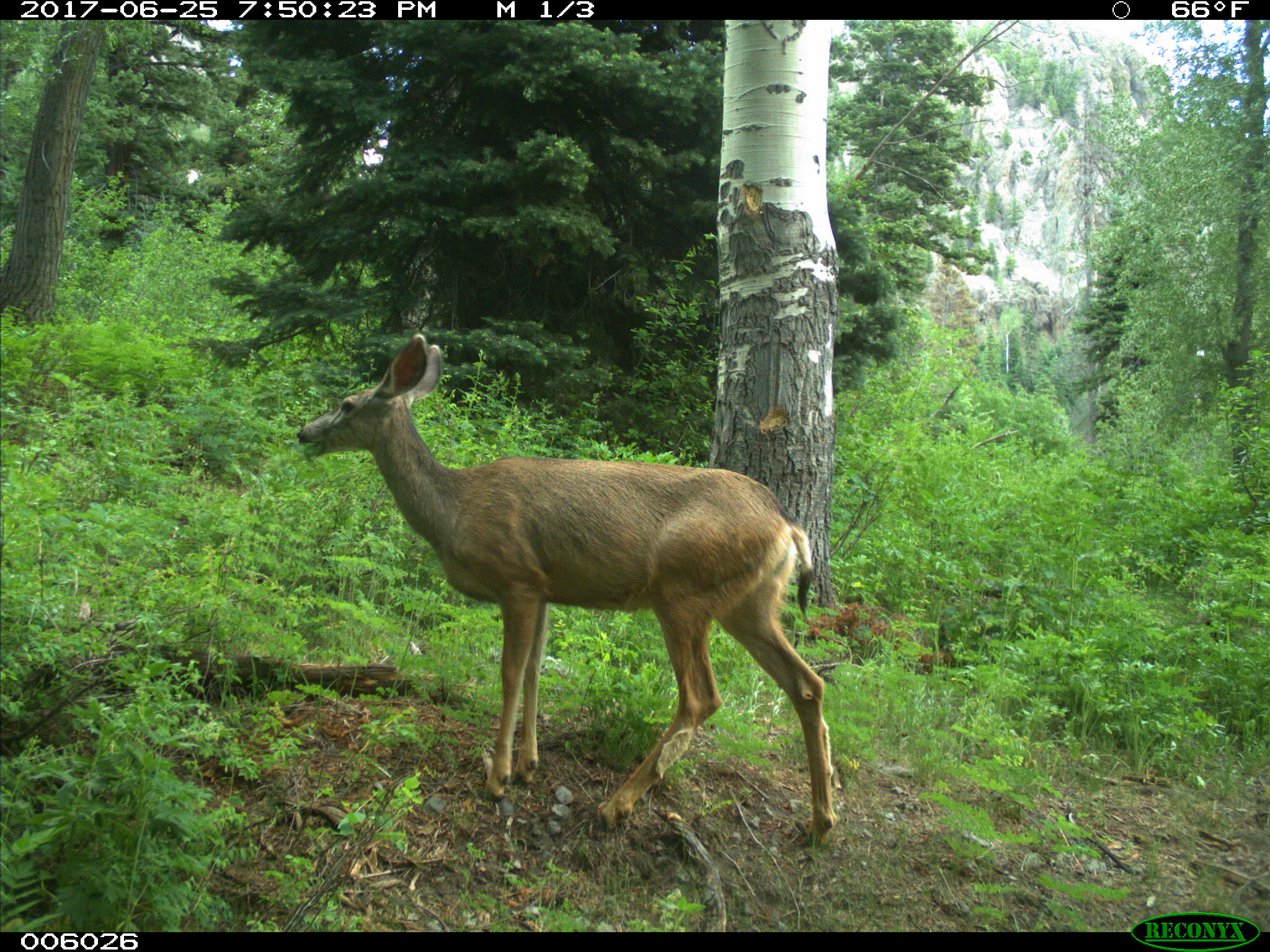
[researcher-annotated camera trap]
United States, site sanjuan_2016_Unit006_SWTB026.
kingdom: Animalia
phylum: Chordata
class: Mammalia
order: Artiodactyla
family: Cervidae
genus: Odocoileus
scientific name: Odocoileus hemionus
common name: mule deer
Odocoileus hemionus (mule deer).